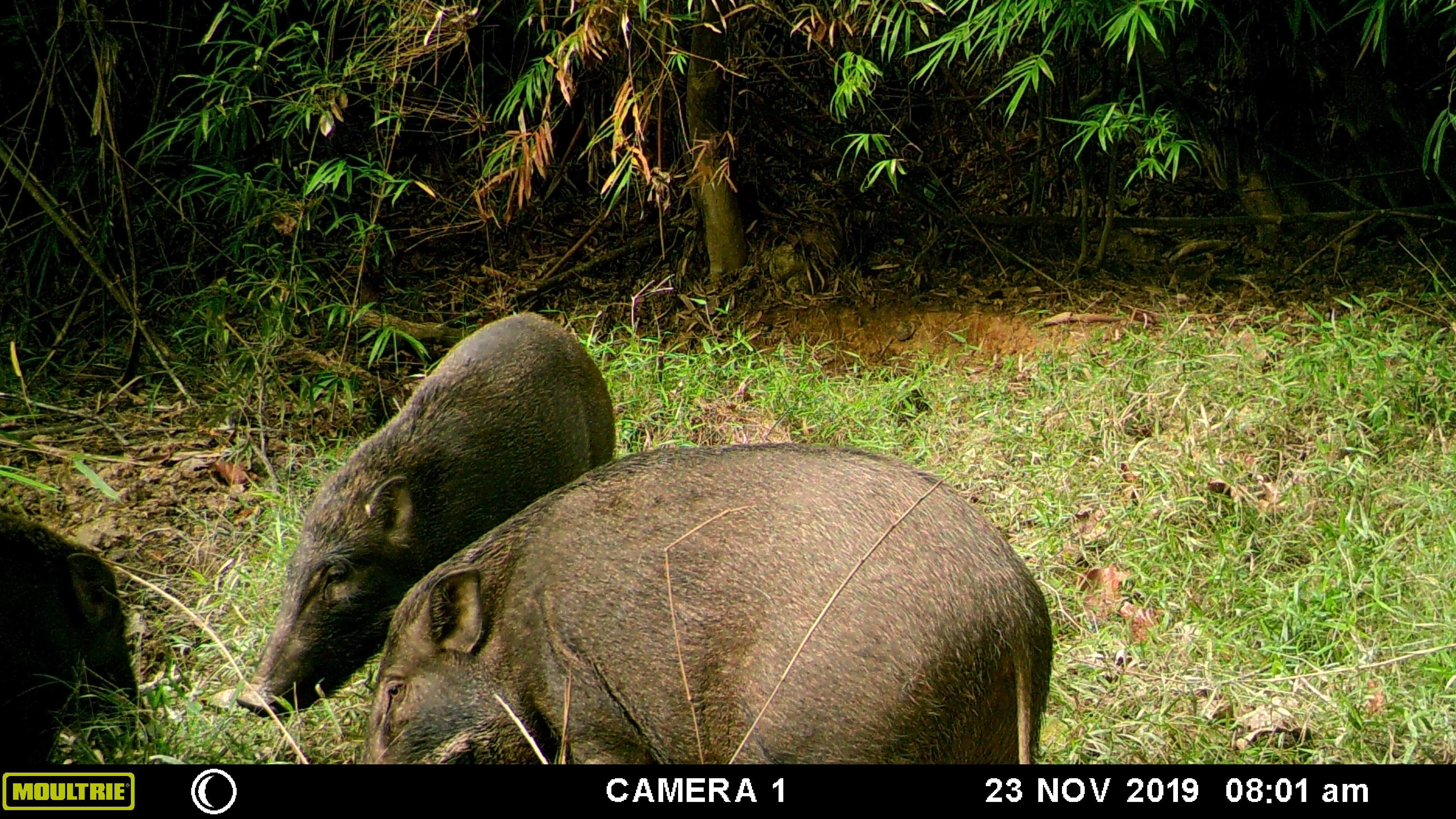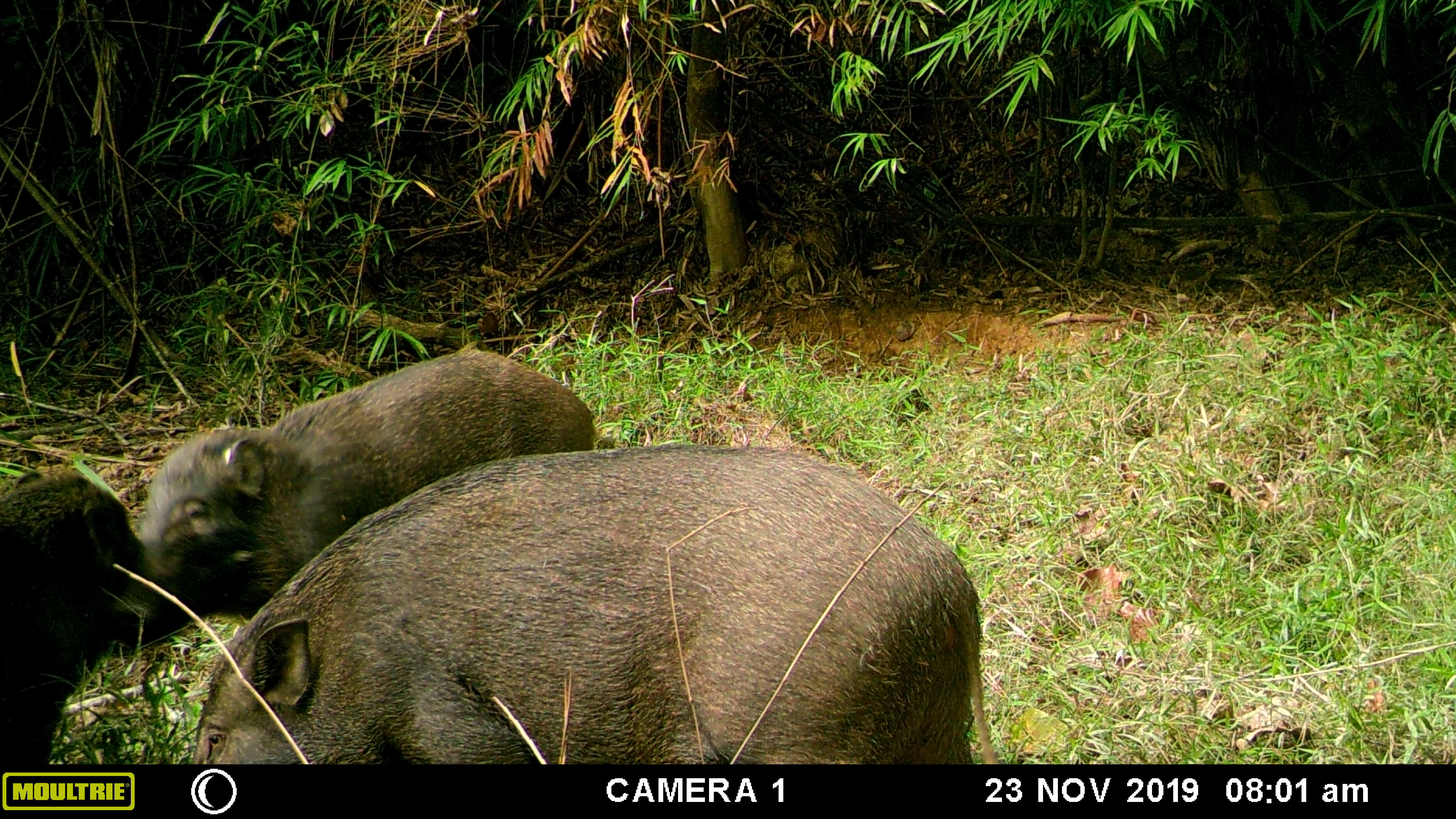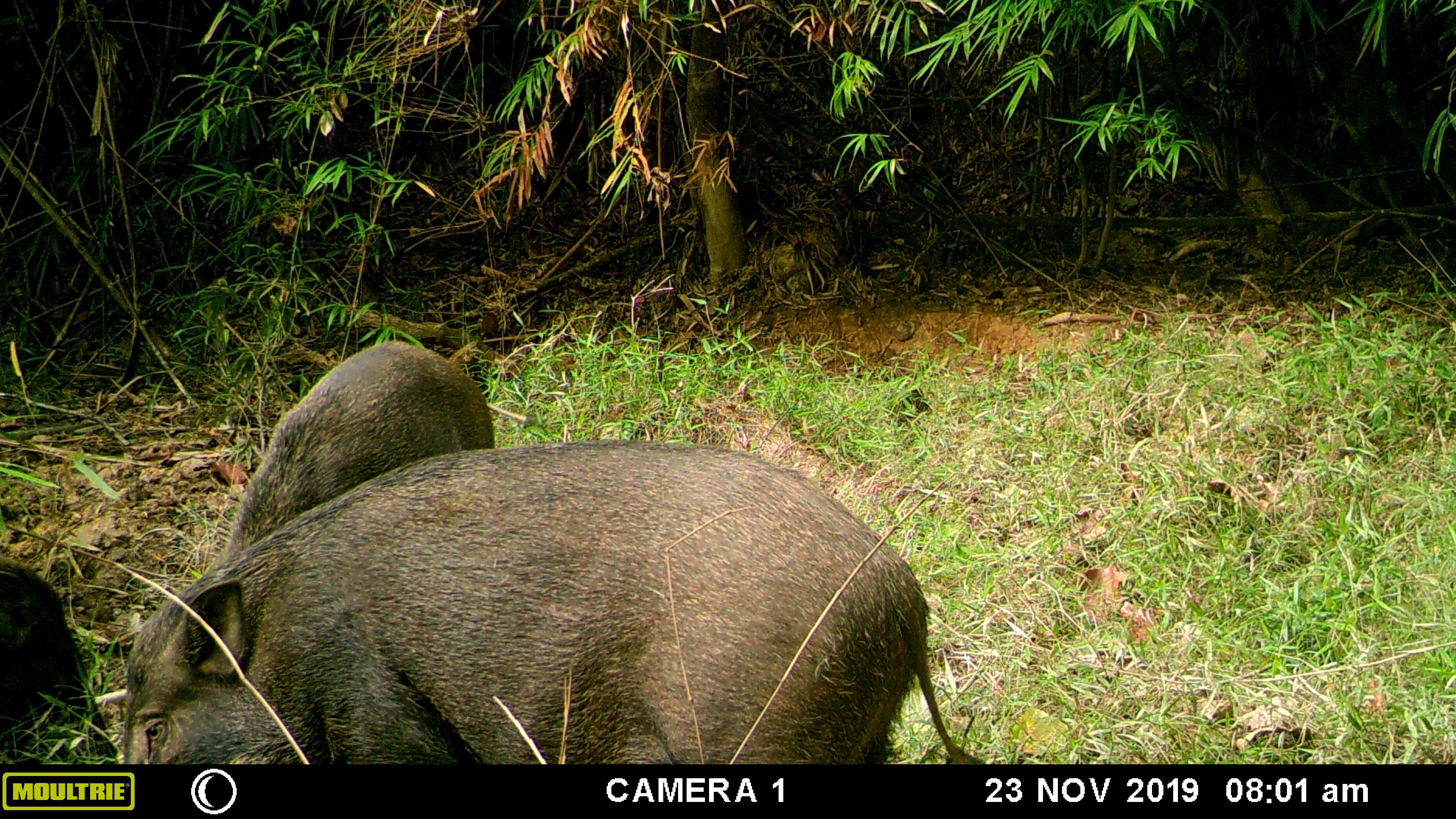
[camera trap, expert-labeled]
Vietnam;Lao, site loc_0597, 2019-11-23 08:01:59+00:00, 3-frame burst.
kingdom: Animalia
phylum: Chordata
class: Mammalia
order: Artiodactyla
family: Suidae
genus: Sus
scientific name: Sus scrofa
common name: eurasian wild pig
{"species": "eurasian wild pig (Sus scrofa)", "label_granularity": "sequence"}